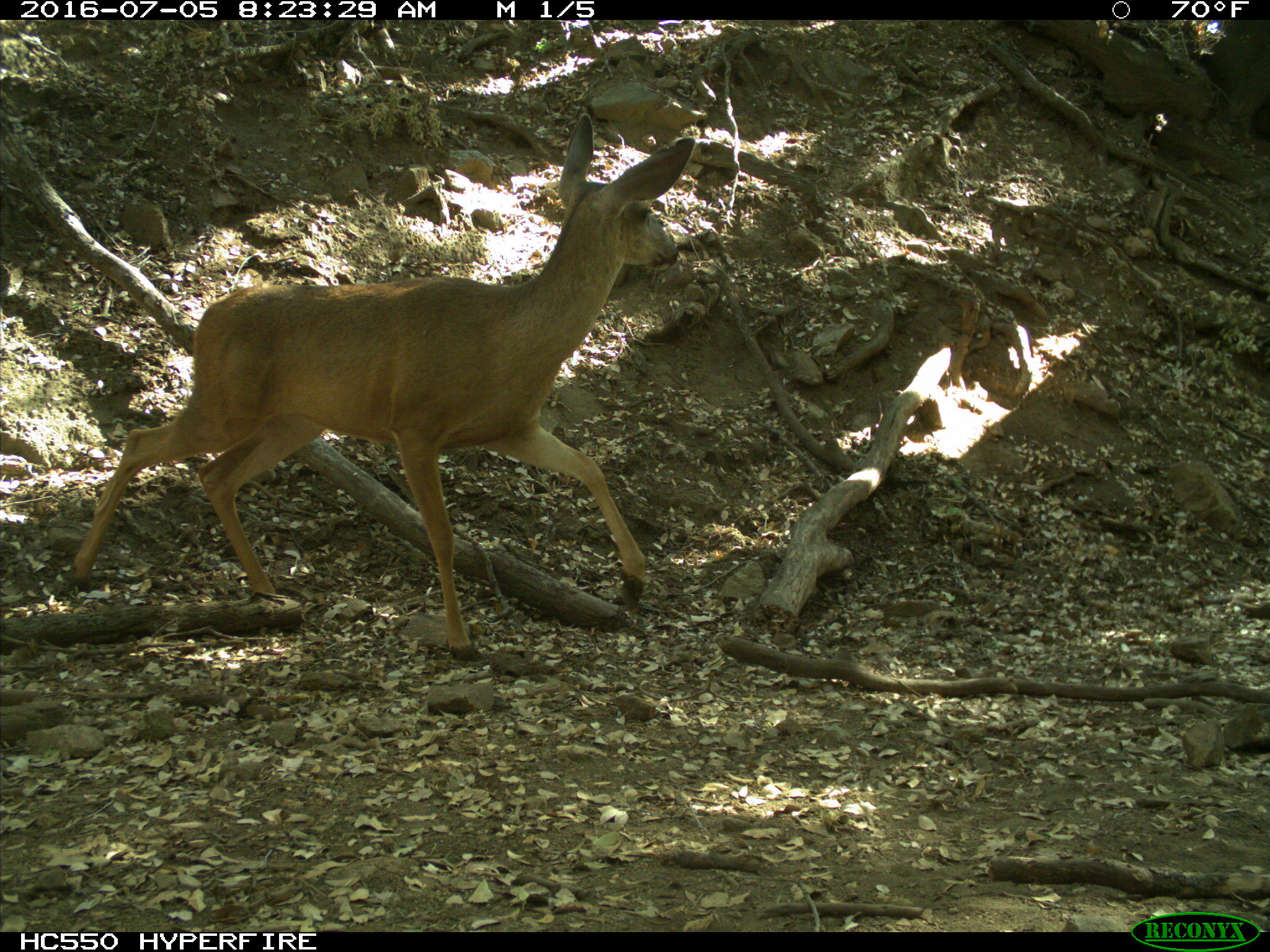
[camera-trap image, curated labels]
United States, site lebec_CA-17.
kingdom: Animalia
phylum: Chordata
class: Mammalia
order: Artiodactyla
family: Cervidae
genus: Odocoileus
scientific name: Odocoileus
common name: deer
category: unidentified deer